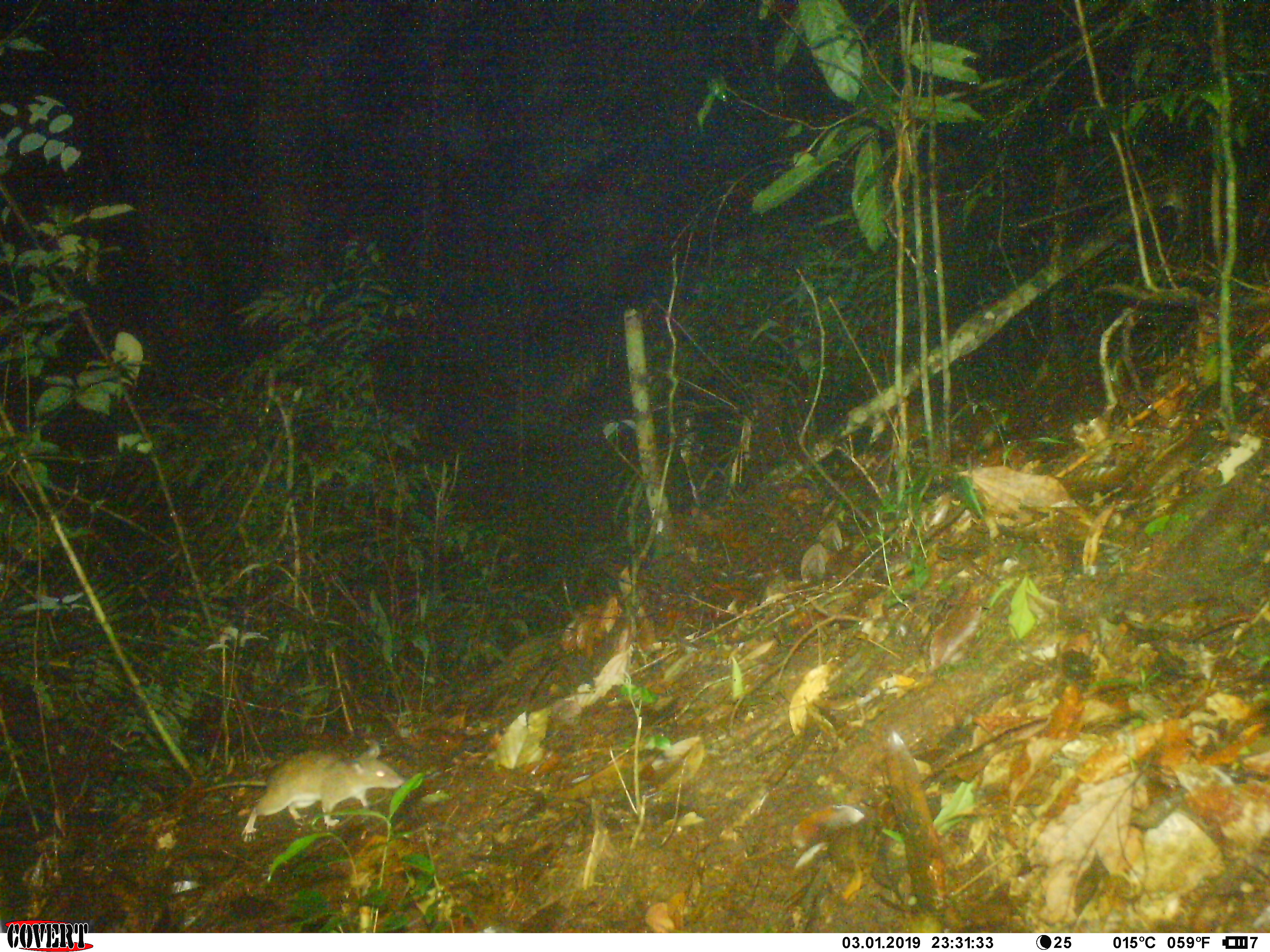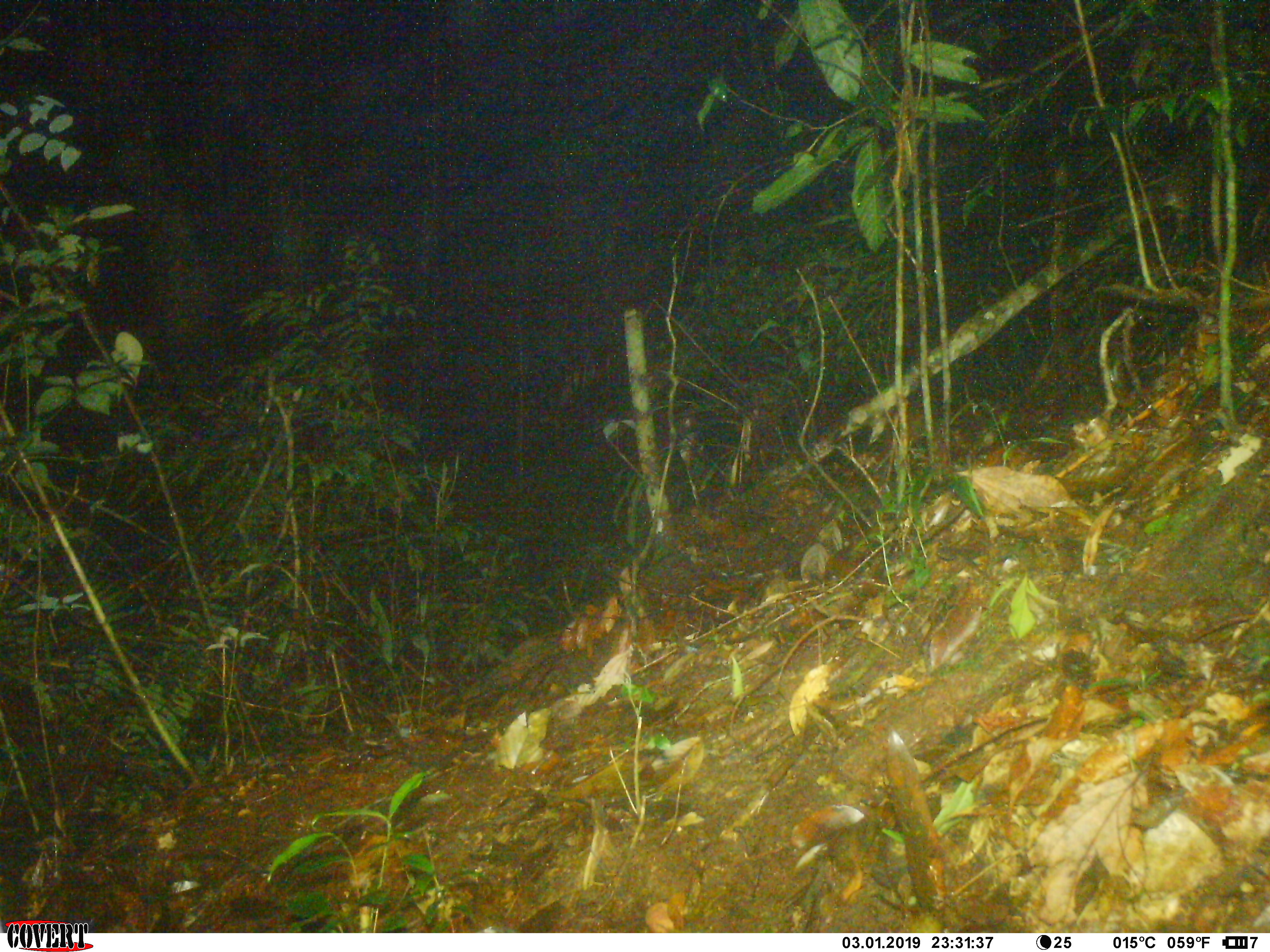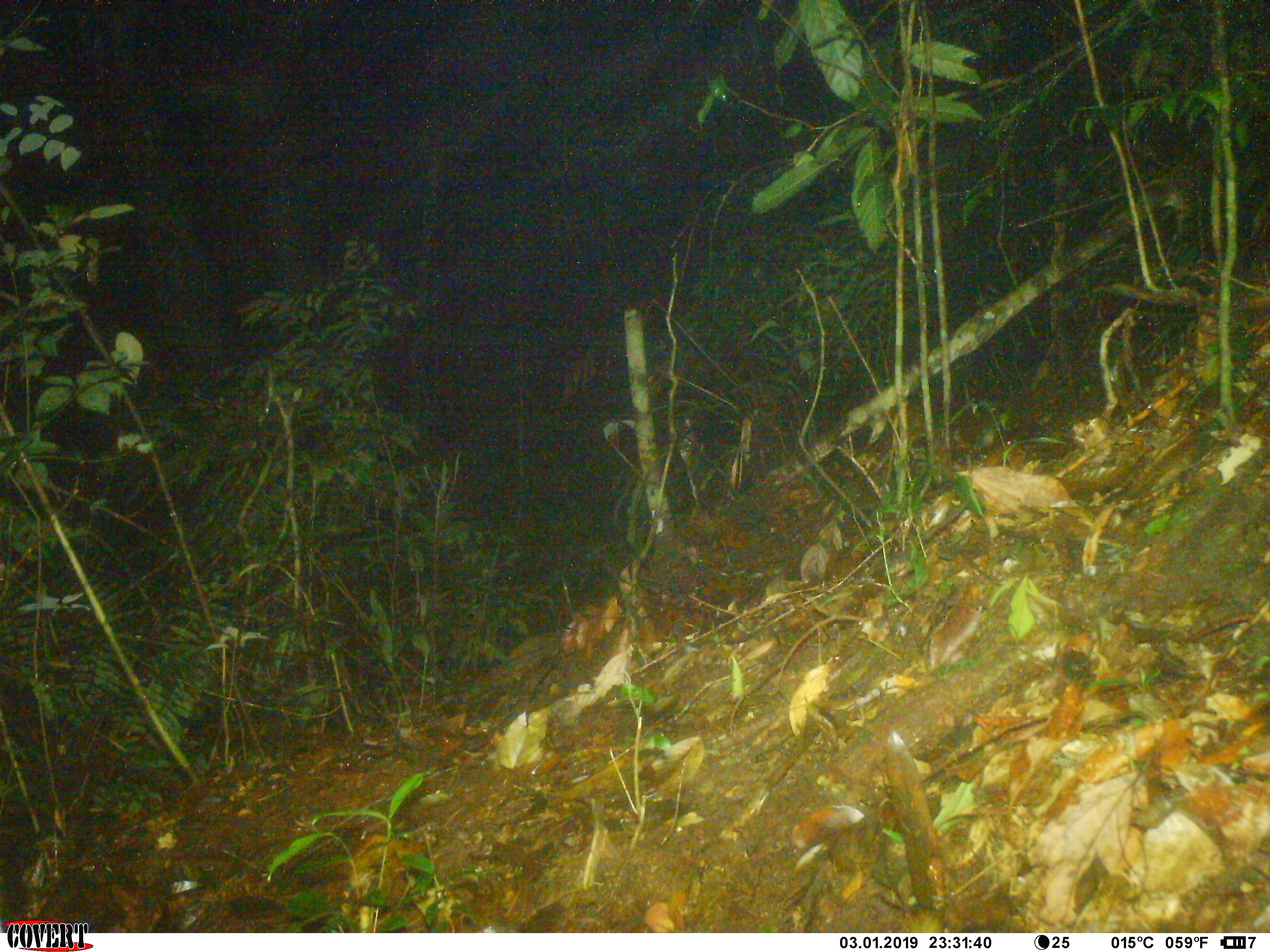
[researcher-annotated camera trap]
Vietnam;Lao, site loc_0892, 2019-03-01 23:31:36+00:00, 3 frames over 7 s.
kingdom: Animalia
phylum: Chordata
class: Mammalia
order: Rodentia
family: Muridae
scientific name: Muridae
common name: old-world mice and rats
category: unidentified murid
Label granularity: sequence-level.